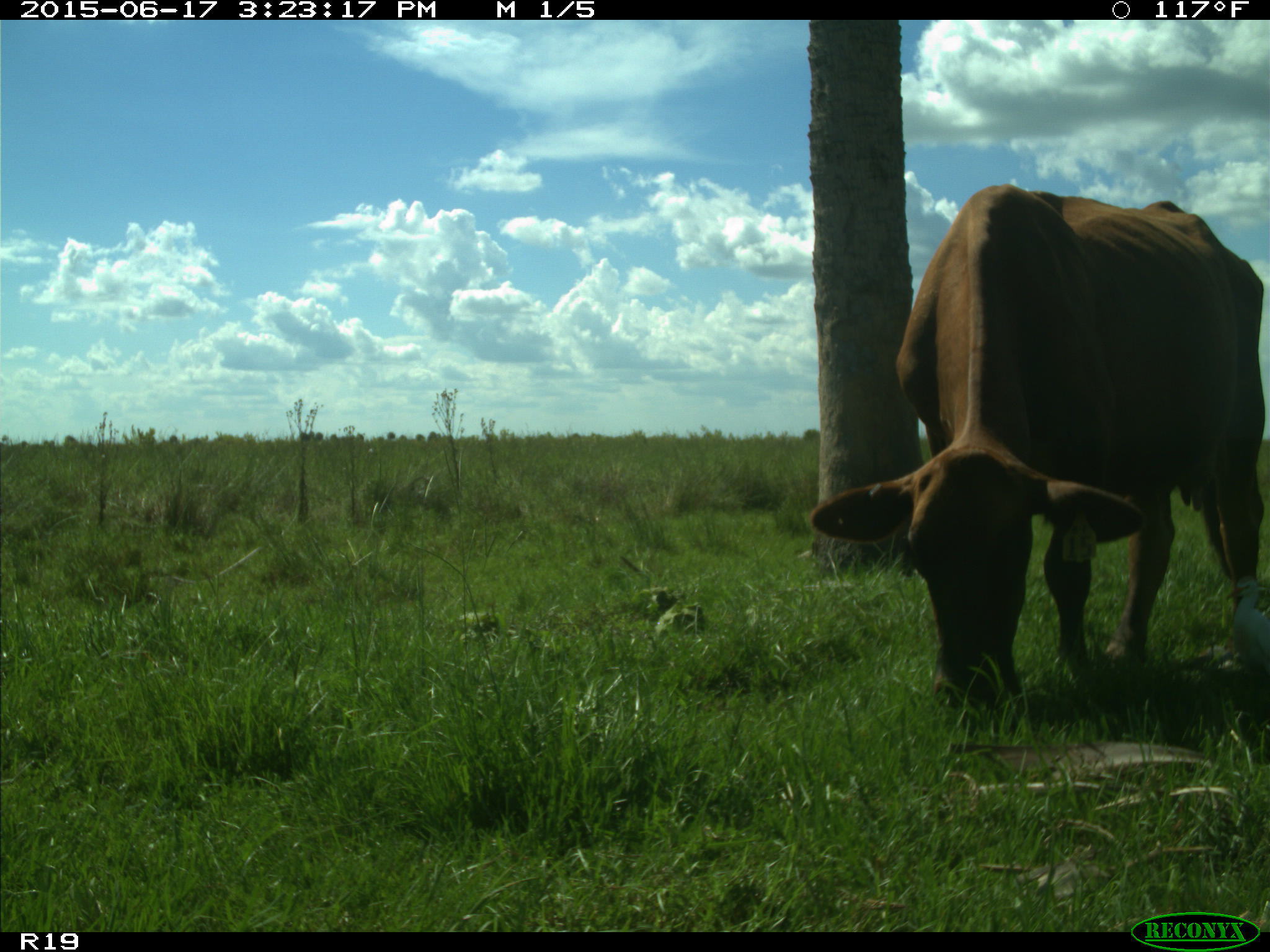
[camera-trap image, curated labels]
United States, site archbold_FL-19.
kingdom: Animalia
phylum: Chordata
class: Mammalia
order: Artiodactyla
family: Bovidae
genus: Bos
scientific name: Bos taurus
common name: domestic cow